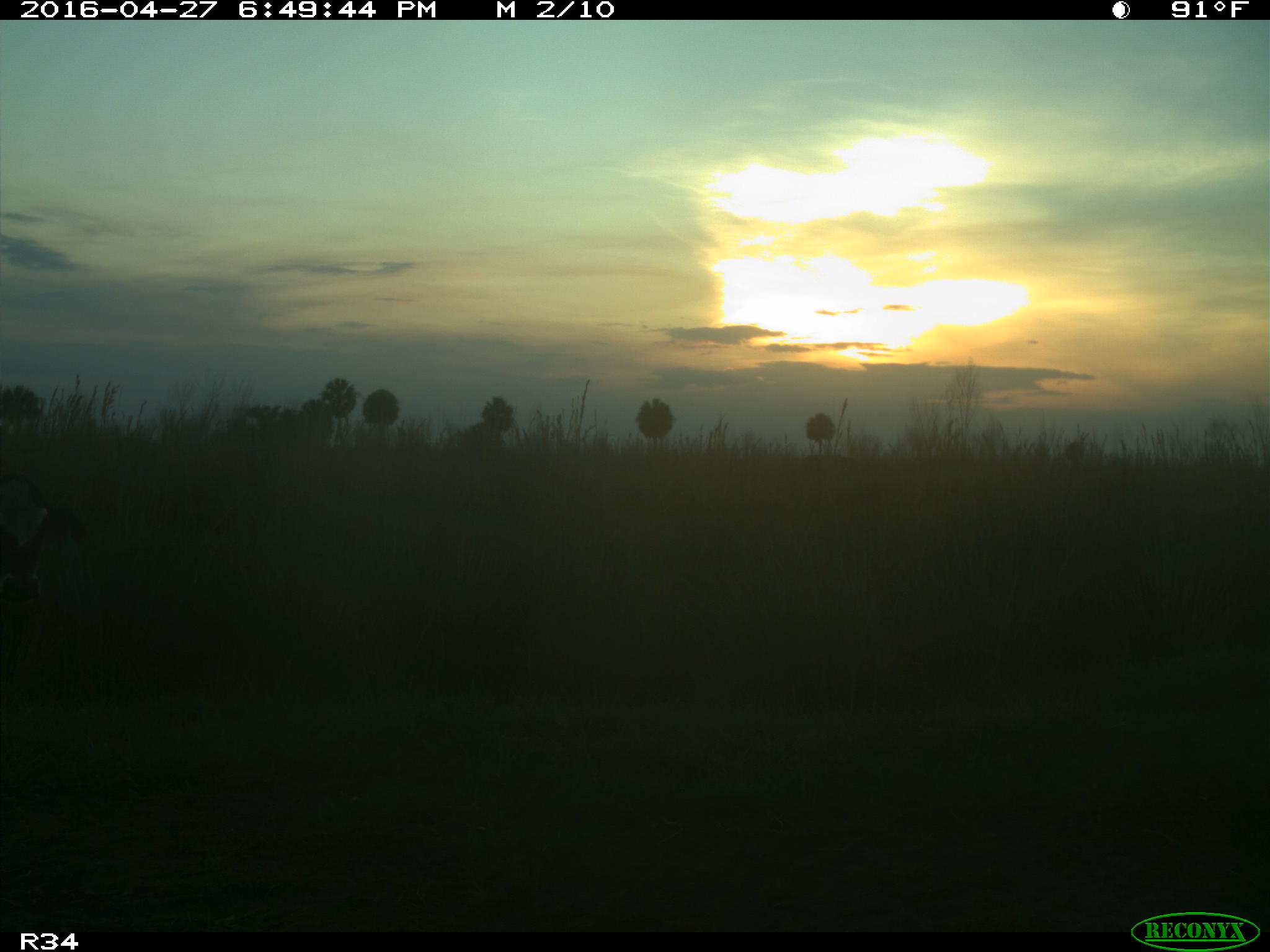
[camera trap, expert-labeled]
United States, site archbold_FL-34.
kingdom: Animalia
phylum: Chordata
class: Mammalia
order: Artiodactyla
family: Bovidae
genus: Bos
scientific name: Bos taurus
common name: domestic cow